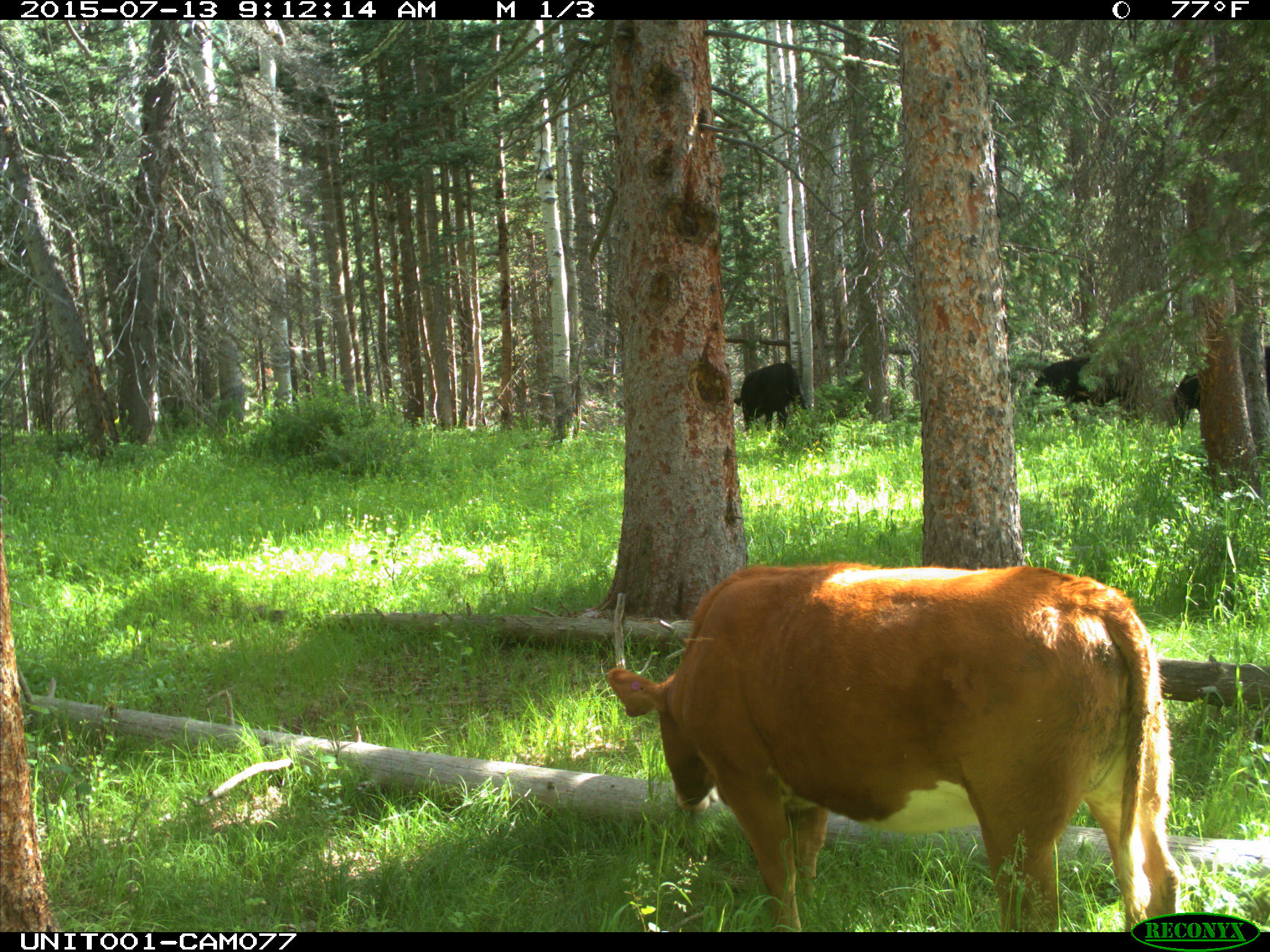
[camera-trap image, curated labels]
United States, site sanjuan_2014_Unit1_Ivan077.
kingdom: Animalia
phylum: Chordata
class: Mammalia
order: Artiodactyla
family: Bovidae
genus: Bos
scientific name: Bos taurus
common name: domestic cow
Bos taurus (domestic cow).